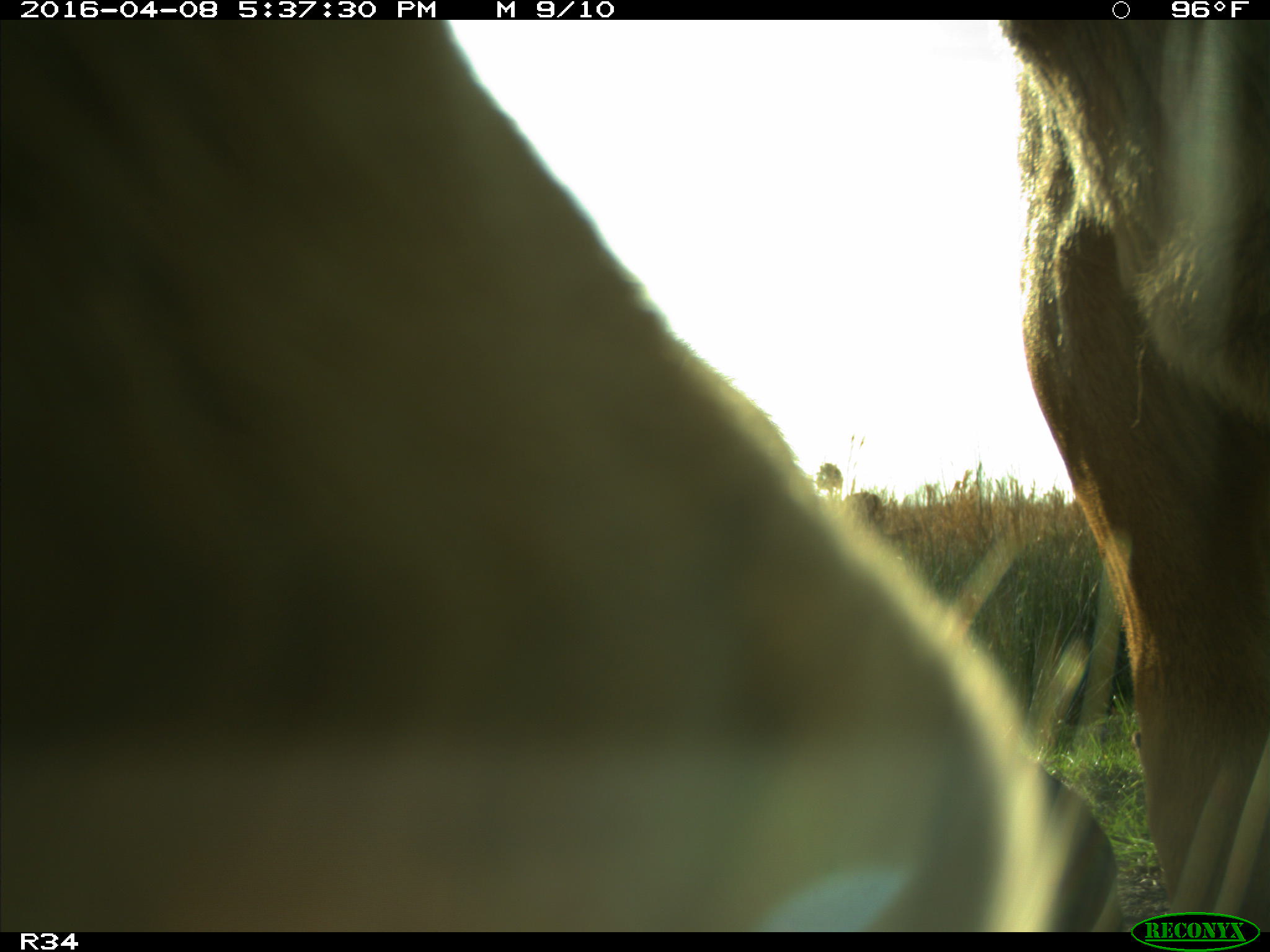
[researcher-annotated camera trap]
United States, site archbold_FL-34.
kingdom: Animalia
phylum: Chordata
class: Mammalia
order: Artiodactyla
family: Bovidae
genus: Bos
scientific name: Bos taurus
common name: domestic cow